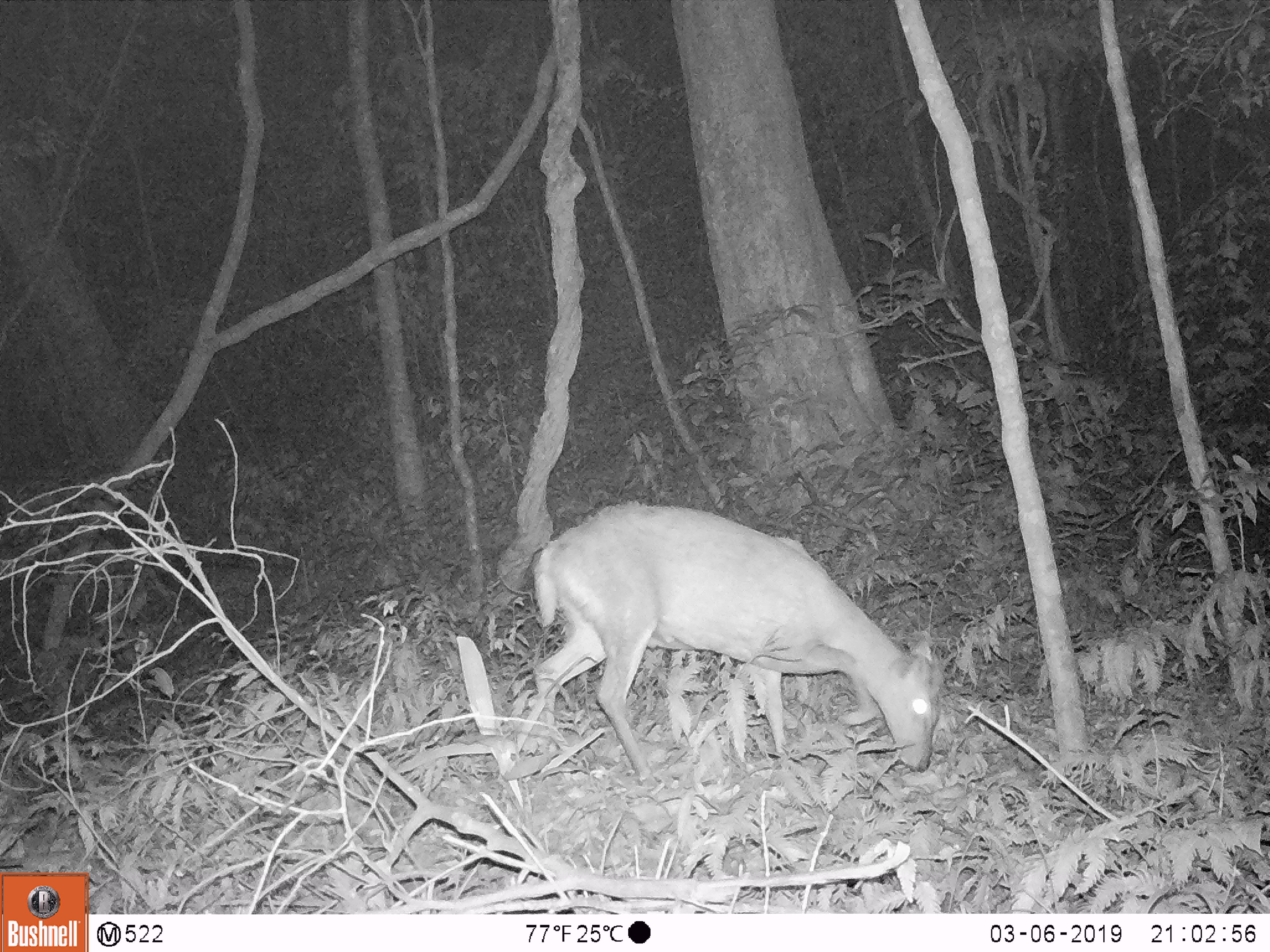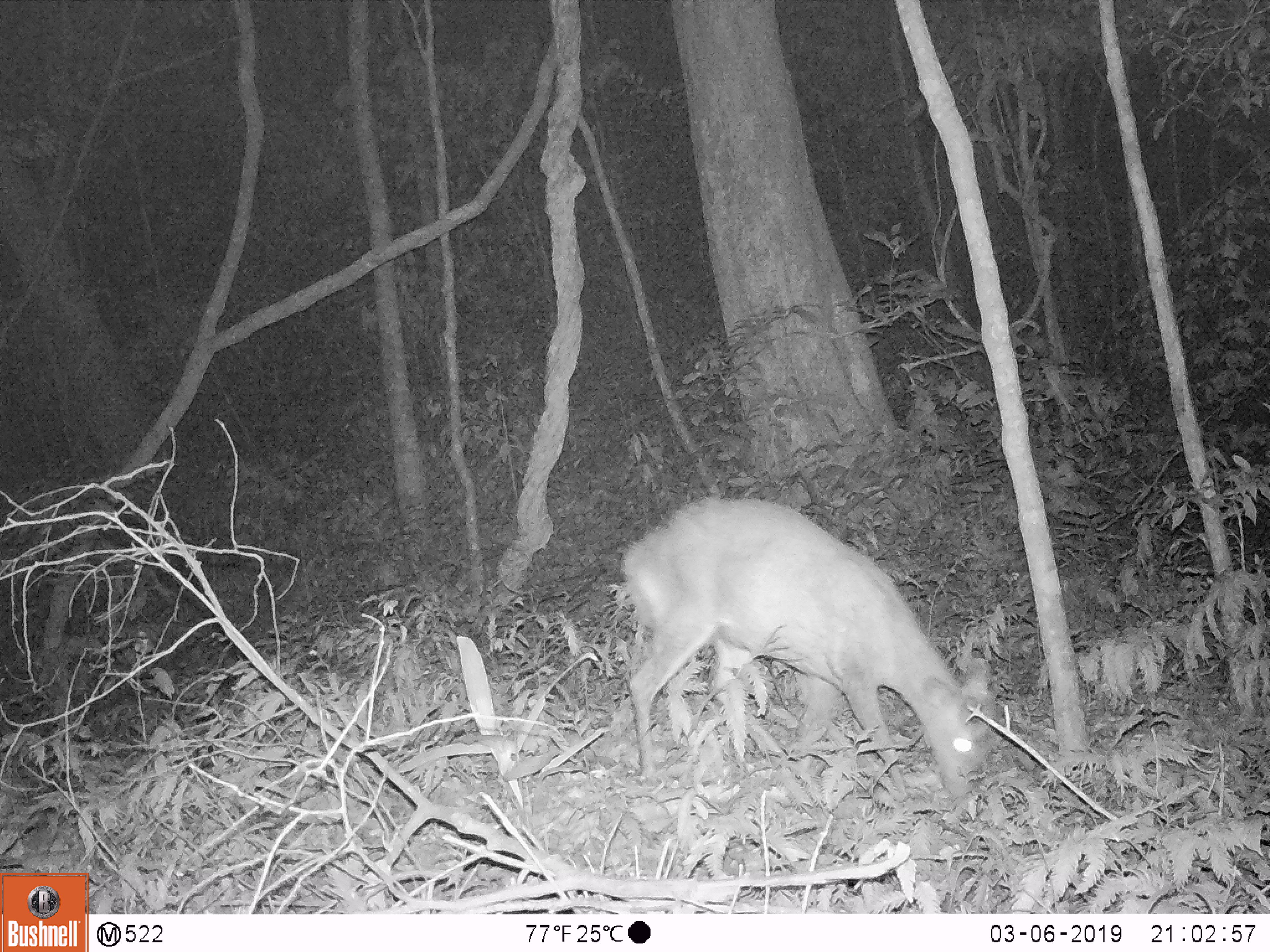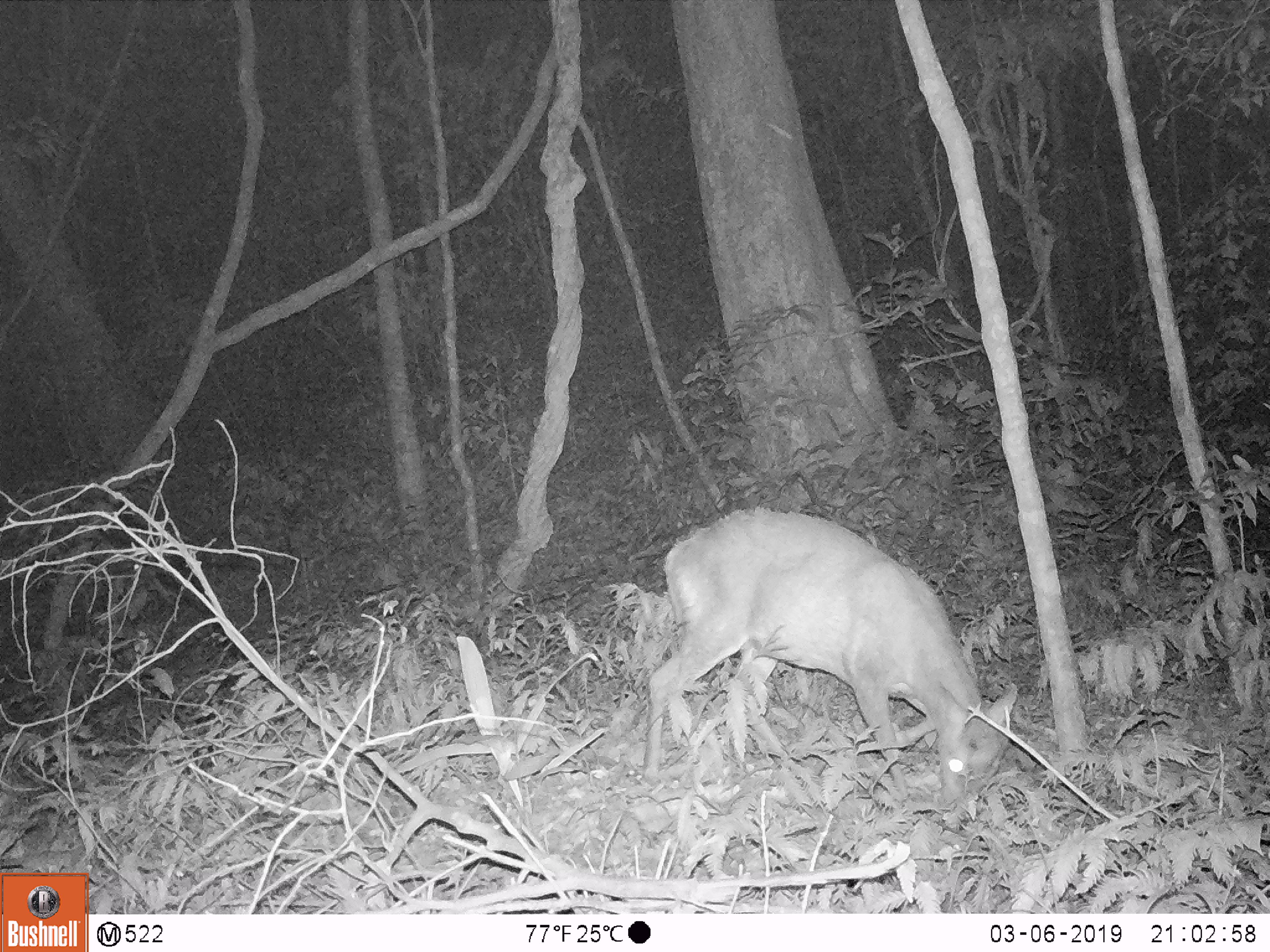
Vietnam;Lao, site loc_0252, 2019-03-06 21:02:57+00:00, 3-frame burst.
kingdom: Animalia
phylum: Chordata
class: Mammalia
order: Artiodactyla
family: Cervidae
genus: Muntiacus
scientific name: Muntiacus rooseveltorum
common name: roosevelt's muntjac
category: roosevelts muntjac group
Roosevelts muntjac group (roosevelt's muntjac) (Muntiacus rooseveltorum). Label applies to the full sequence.